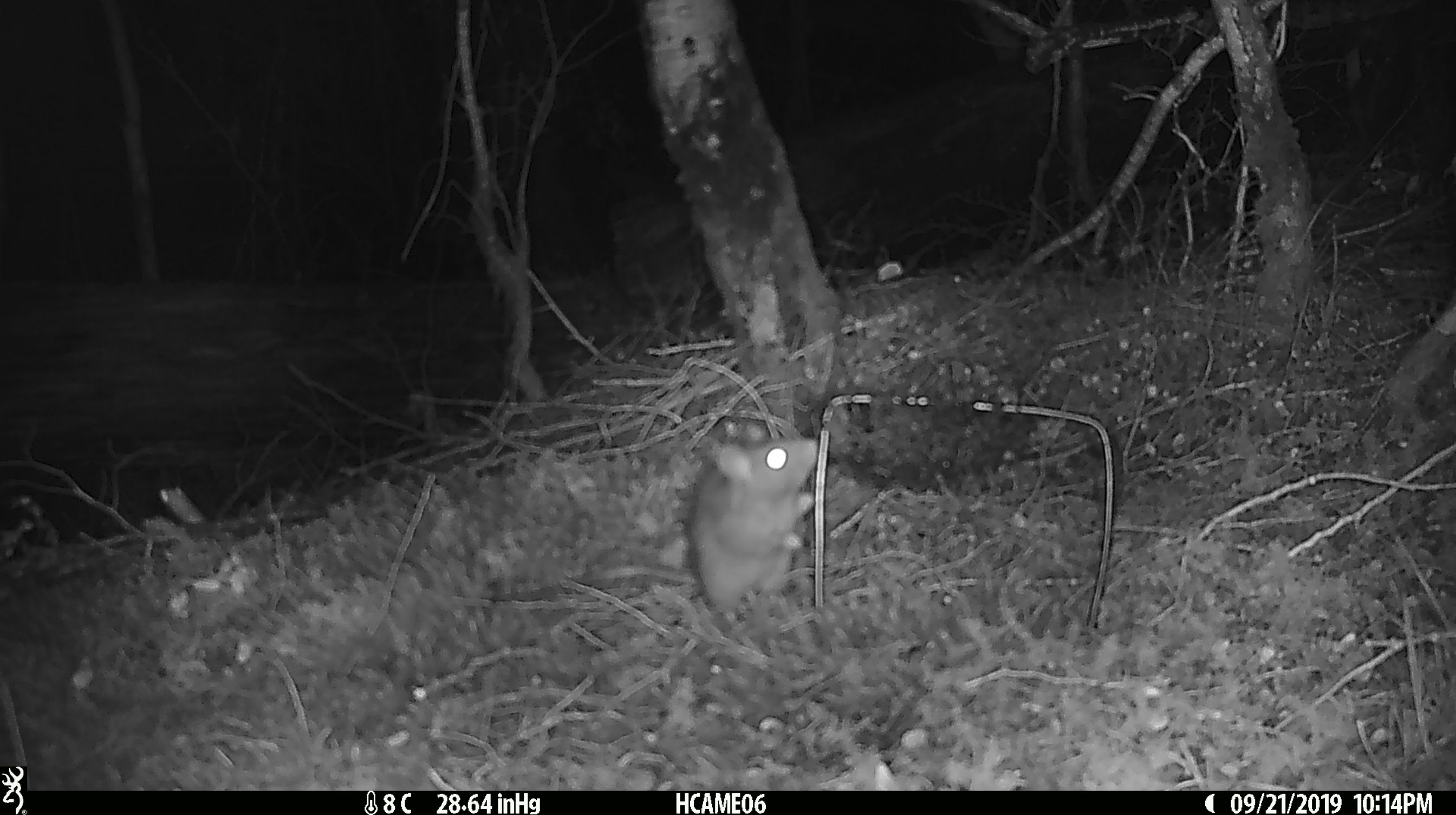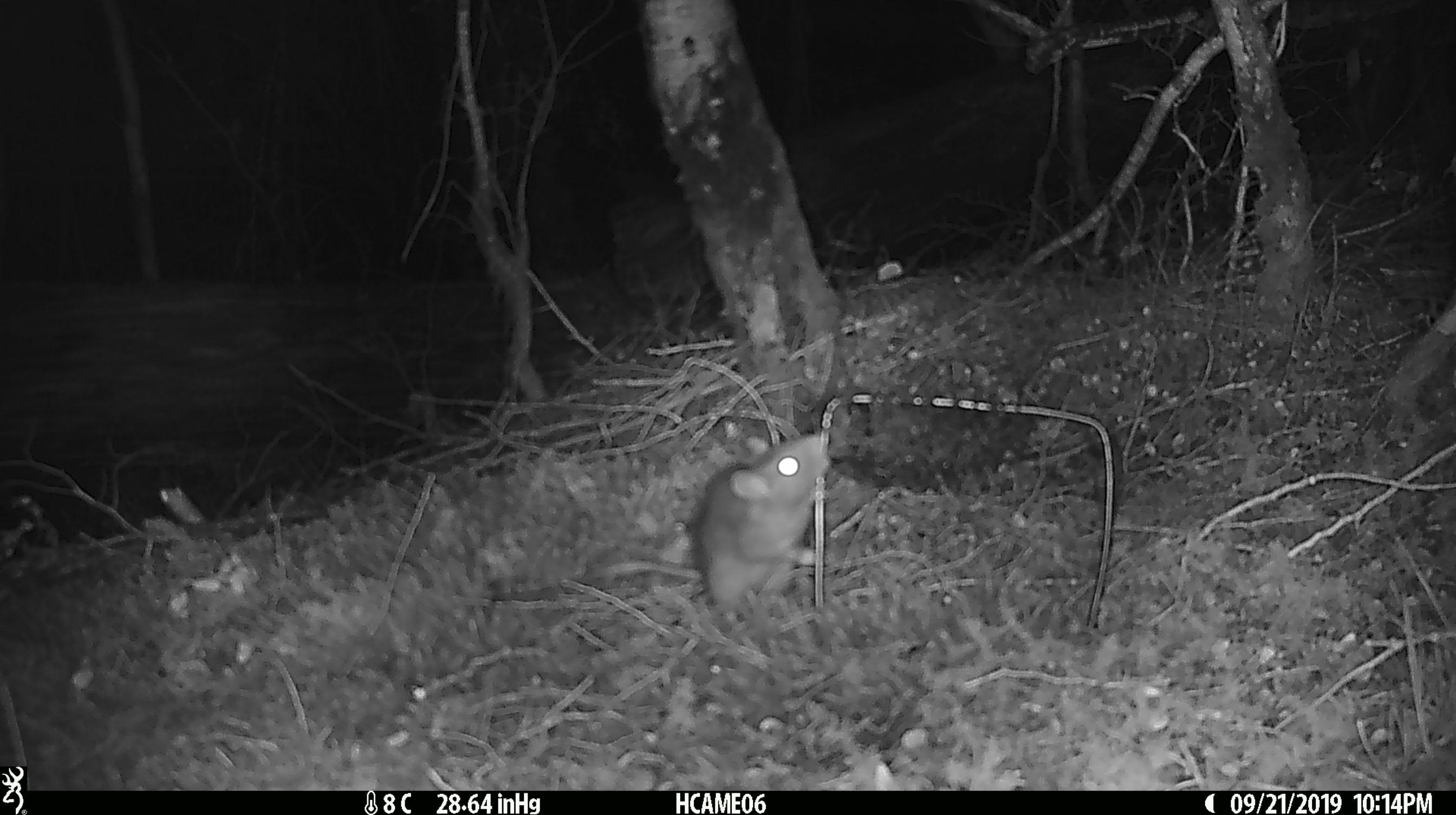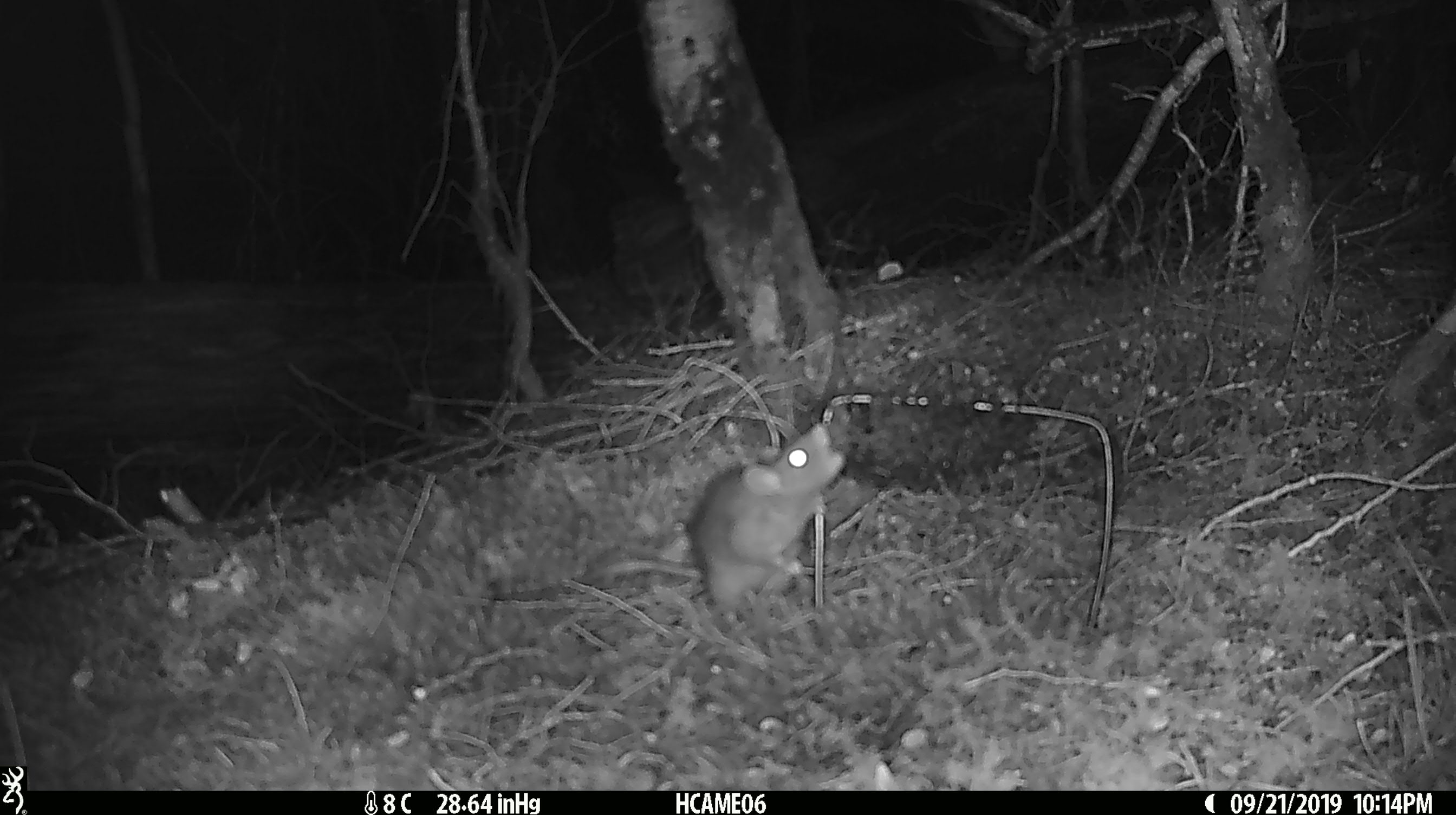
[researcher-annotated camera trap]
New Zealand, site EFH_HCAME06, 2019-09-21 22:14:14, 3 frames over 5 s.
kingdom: Animalia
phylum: Chordata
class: Mammalia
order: Rodentia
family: Muridae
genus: Rattus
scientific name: Rattus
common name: rat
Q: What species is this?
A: Rat (Rattus).